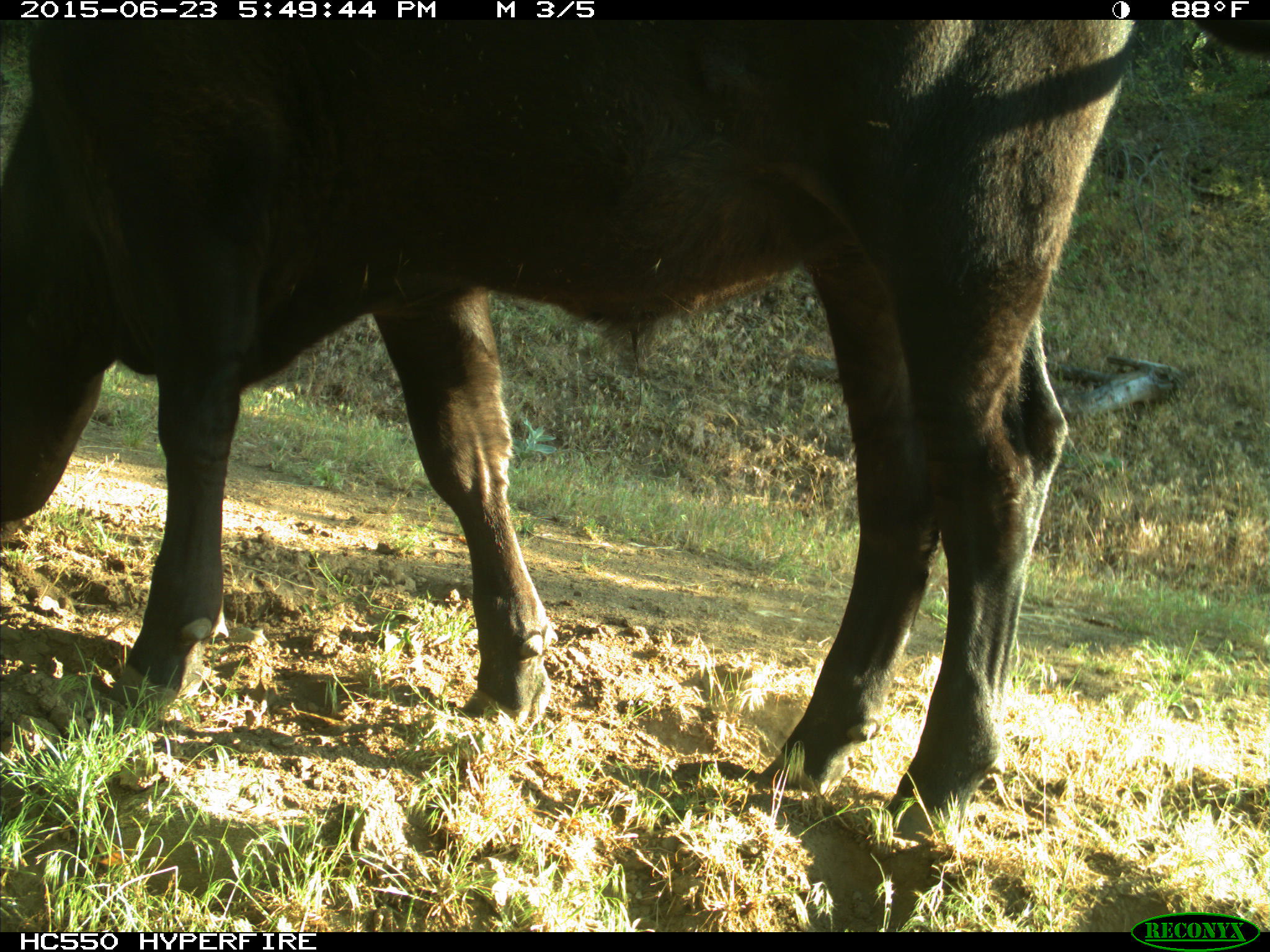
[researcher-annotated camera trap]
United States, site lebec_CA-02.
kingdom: Animalia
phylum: Chordata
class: Mammalia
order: Artiodactyla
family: Bovidae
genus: Bos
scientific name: Bos taurus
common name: domestic cow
Bos taurus (domestic cow).